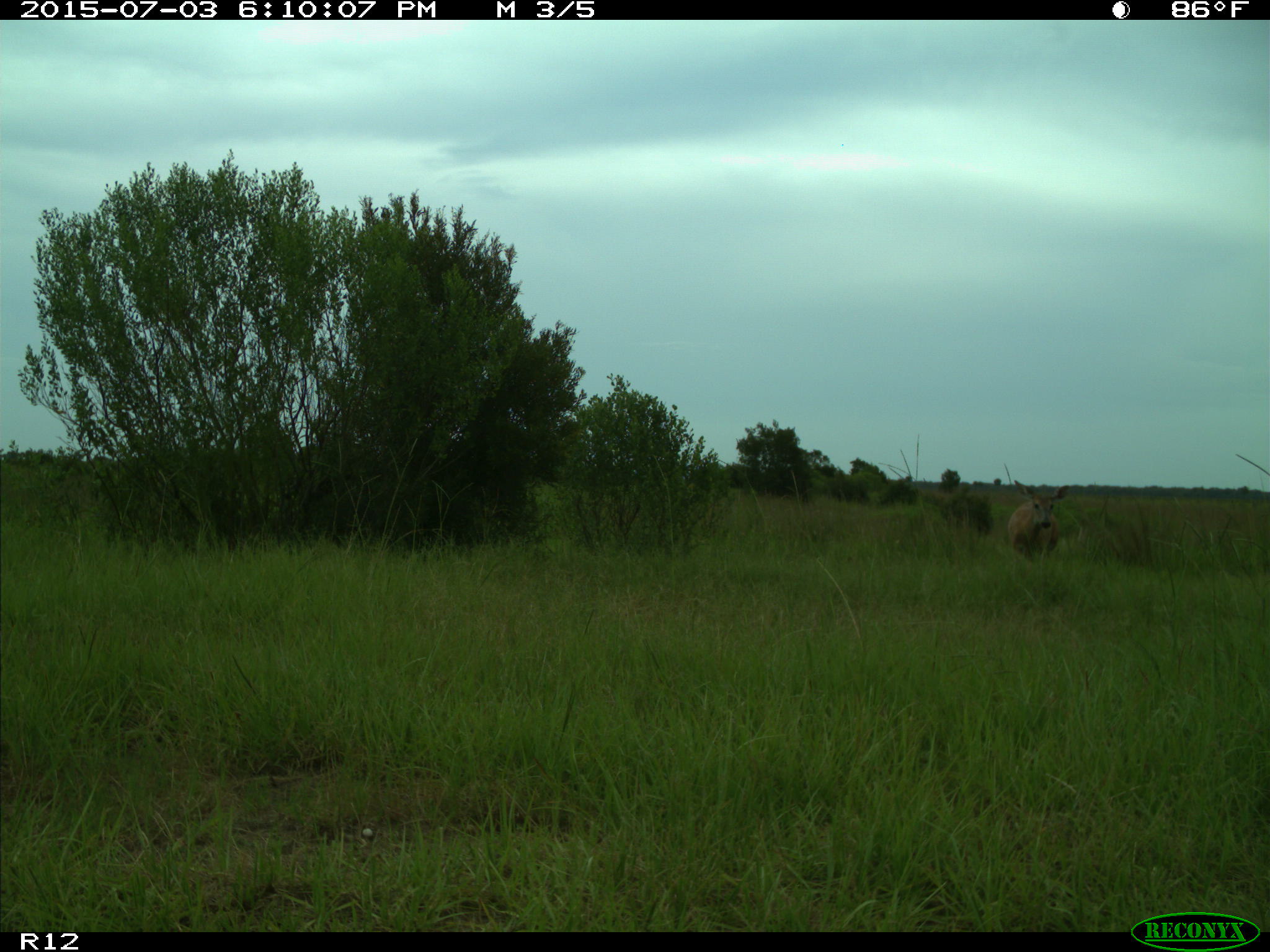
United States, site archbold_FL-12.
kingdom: Animalia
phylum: Chordata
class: Mammalia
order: Artiodactyla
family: Cervidae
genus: Odocoileus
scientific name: Odocoileus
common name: deer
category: unidentified deer